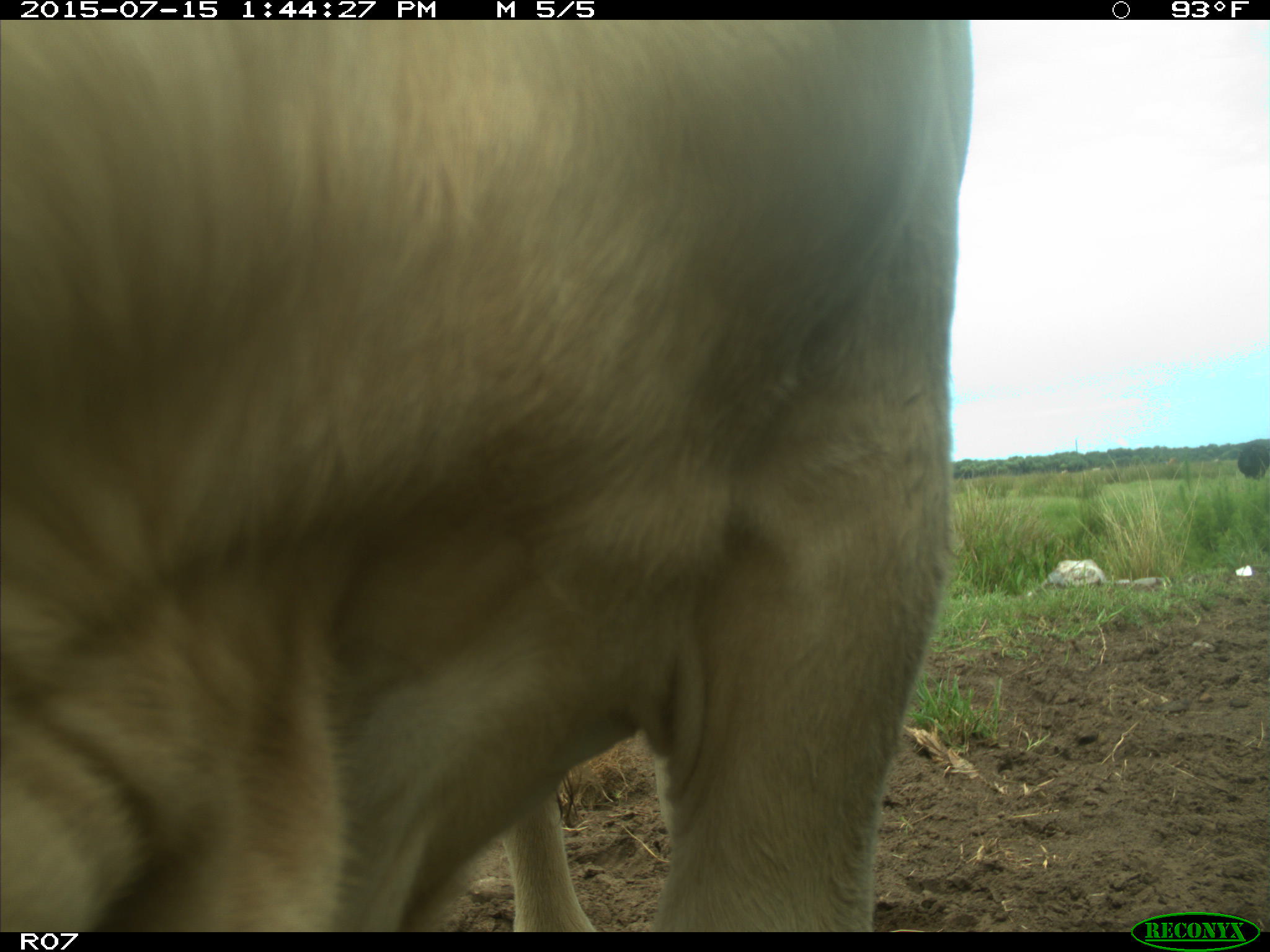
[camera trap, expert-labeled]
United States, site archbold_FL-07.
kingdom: Animalia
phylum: Chordata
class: Mammalia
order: Artiodactyla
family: Bovidae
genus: Bos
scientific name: Bos taurus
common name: domestic cow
Bos taurus (domestic cow).